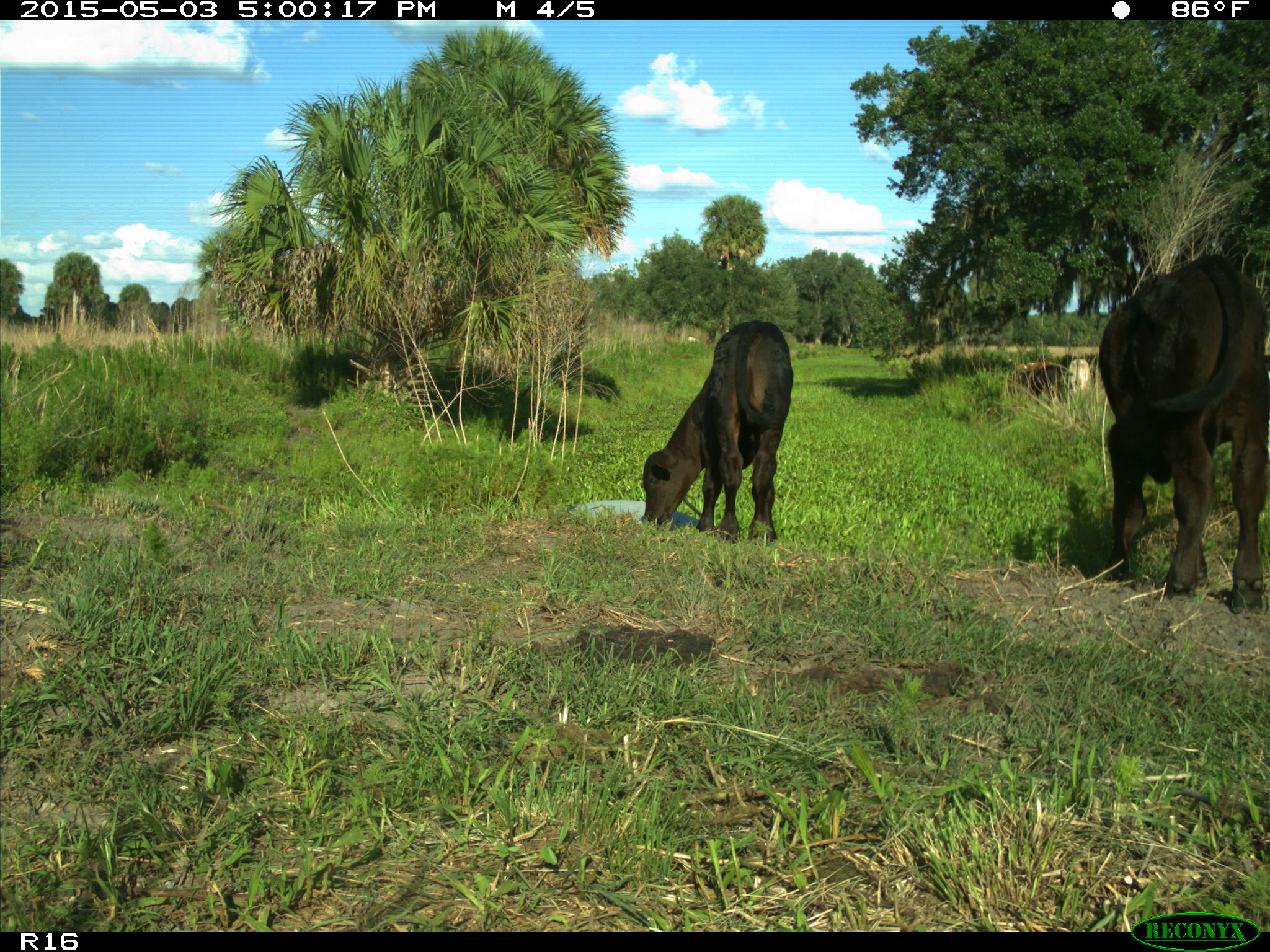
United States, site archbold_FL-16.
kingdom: Animalia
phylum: Chordata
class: Mammalia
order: Artiodactyla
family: Bovidae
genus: Bos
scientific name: Bos taurus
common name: domestic cow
Bos taurus (domestic cow).